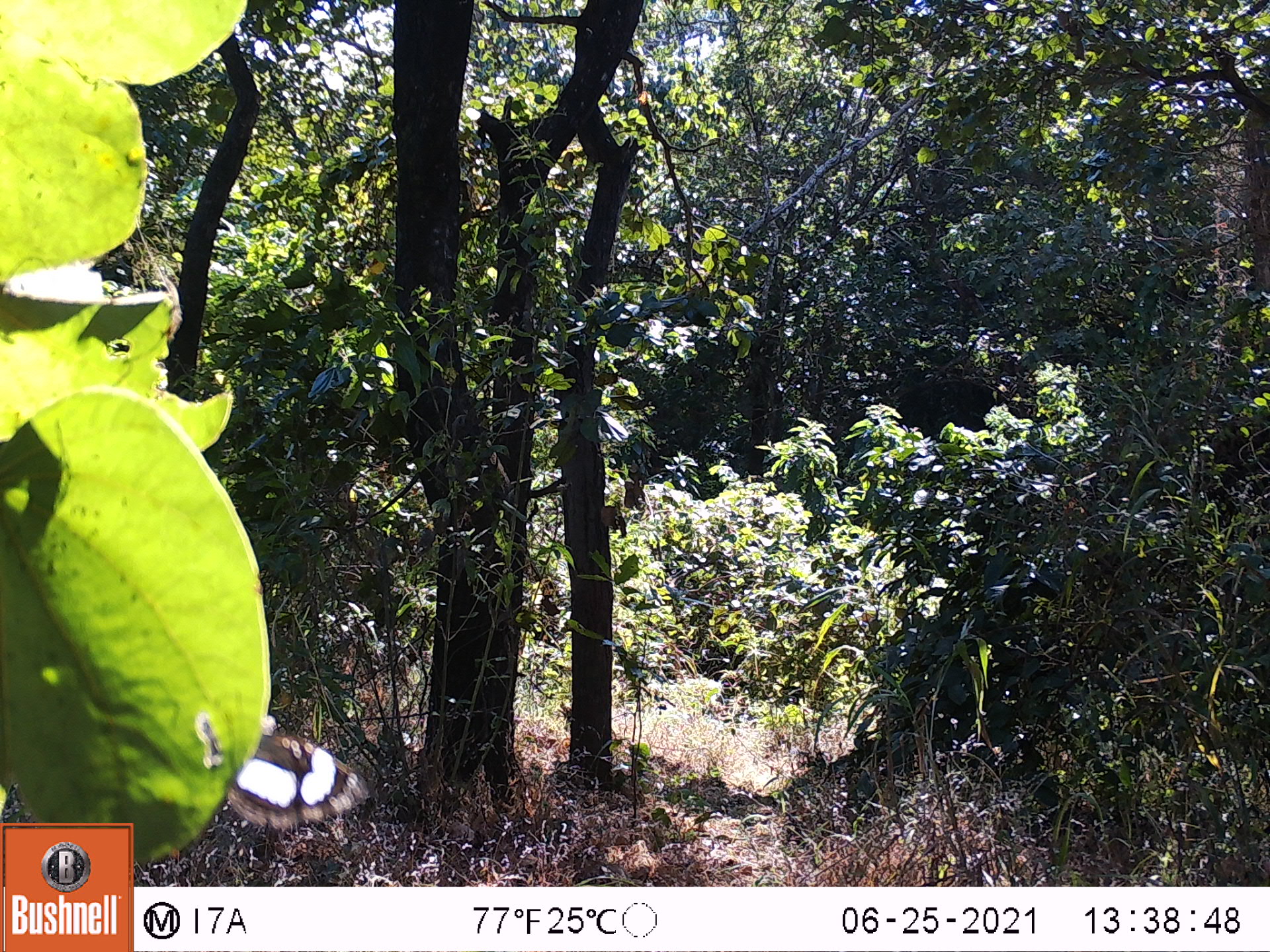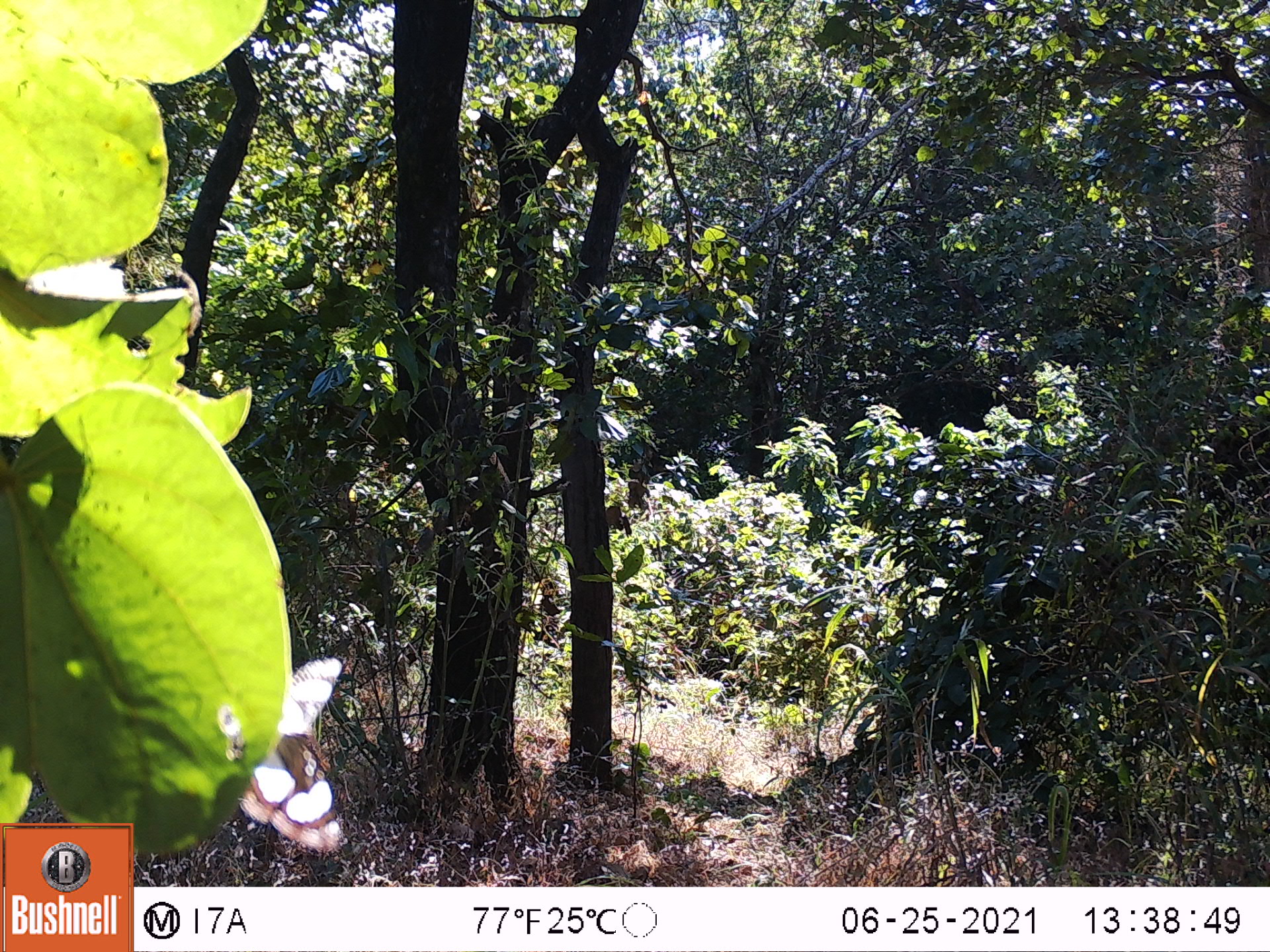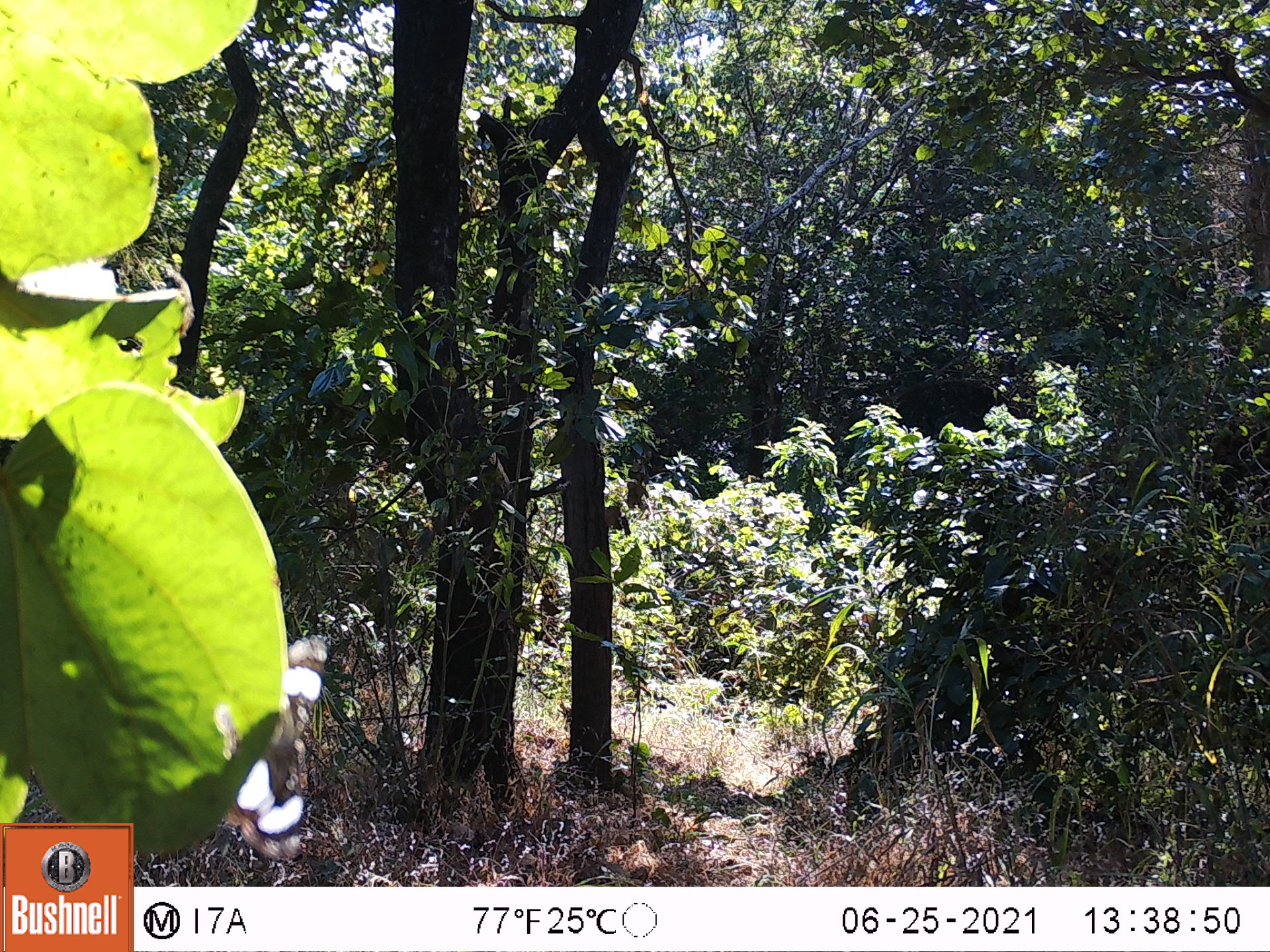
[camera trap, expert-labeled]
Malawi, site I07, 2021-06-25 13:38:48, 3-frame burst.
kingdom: Animalia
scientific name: Animalia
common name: other animal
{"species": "other animal (Animalia)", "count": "1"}